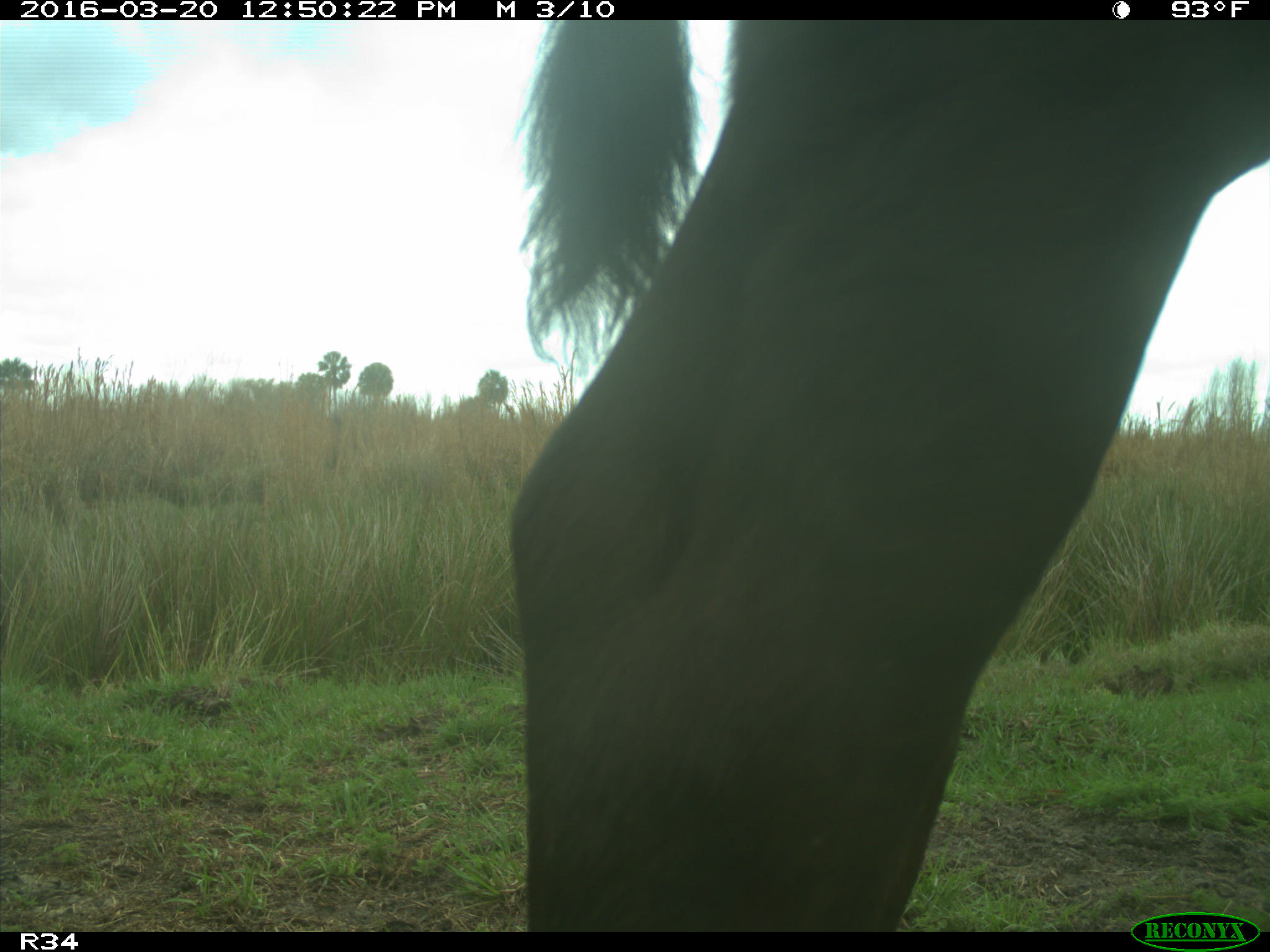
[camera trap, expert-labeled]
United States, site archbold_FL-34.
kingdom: Animalia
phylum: Chordata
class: Mammalia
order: Artiodactyla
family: Bovidae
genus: Bos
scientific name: Bos taurus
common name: domestic cow